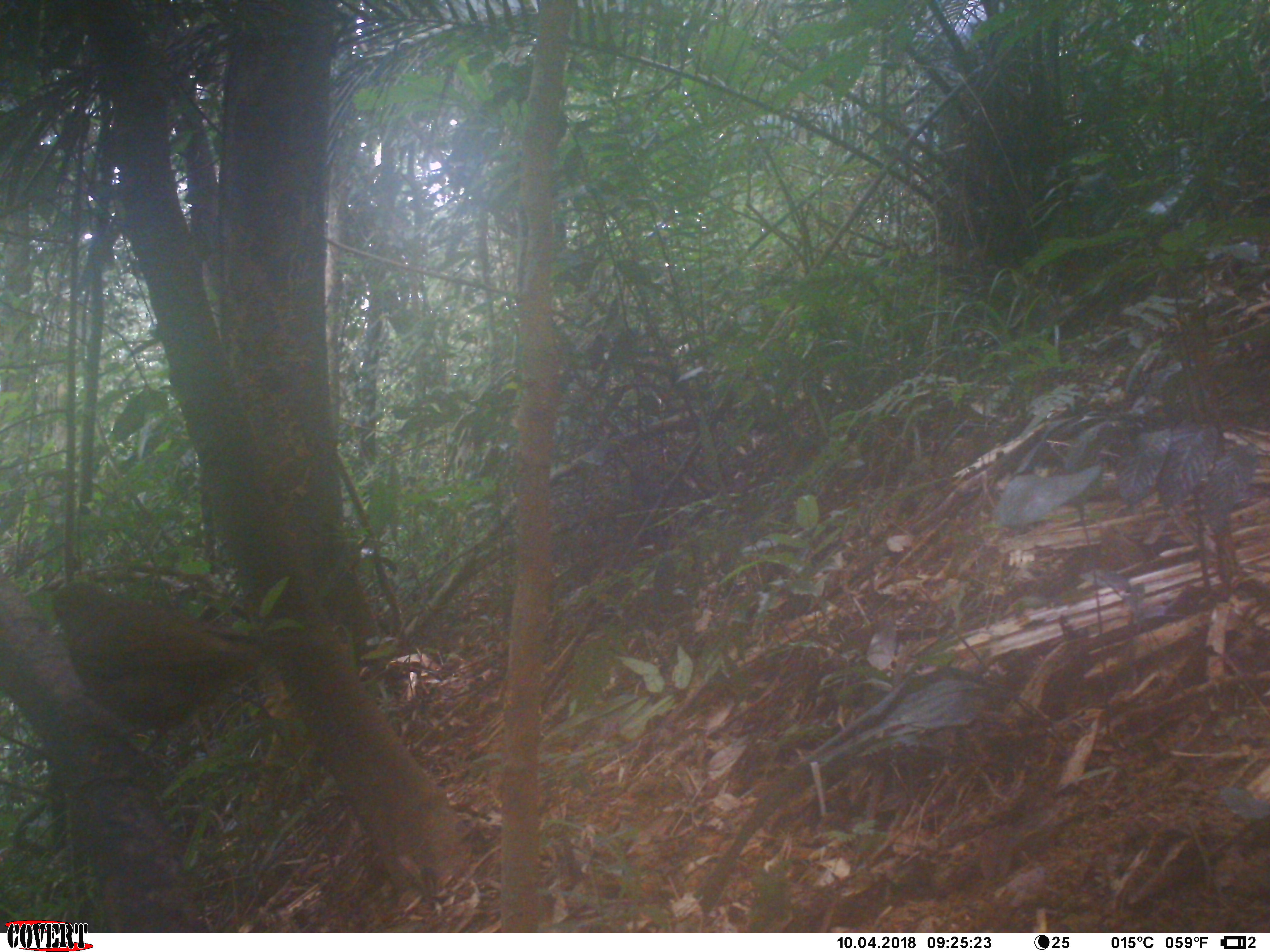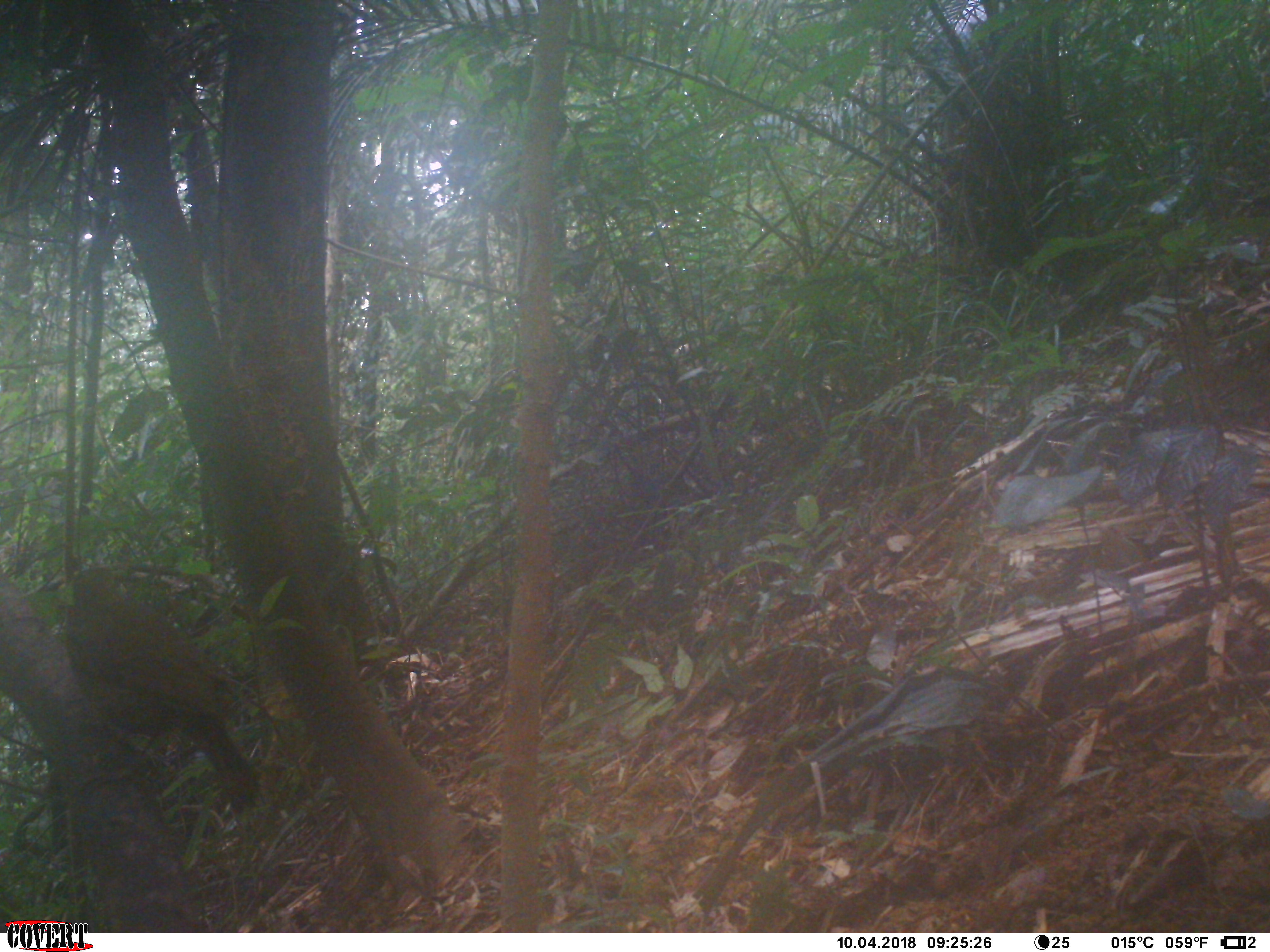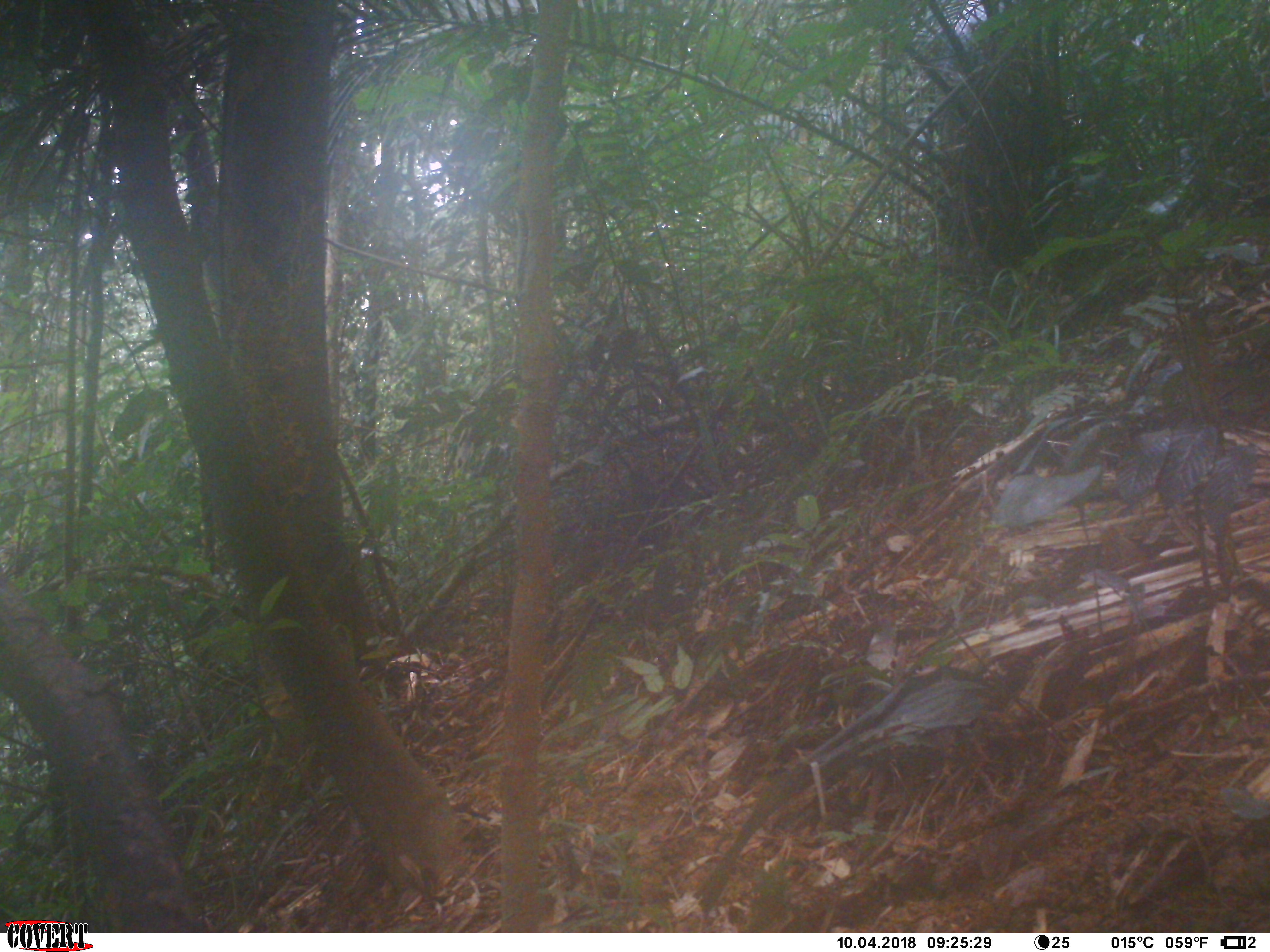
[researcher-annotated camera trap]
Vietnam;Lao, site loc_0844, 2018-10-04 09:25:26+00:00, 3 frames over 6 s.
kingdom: Animalia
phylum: Chordata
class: Aves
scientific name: Aves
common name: bird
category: unidentified bird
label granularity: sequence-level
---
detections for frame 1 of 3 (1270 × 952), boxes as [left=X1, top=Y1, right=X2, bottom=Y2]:
unidentified bird: [left=52, top=580, right=318, bottom=796]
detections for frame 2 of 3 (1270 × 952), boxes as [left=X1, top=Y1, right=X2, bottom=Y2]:
unidentified bird: [left=68, top=567, right=256, bottom=812]